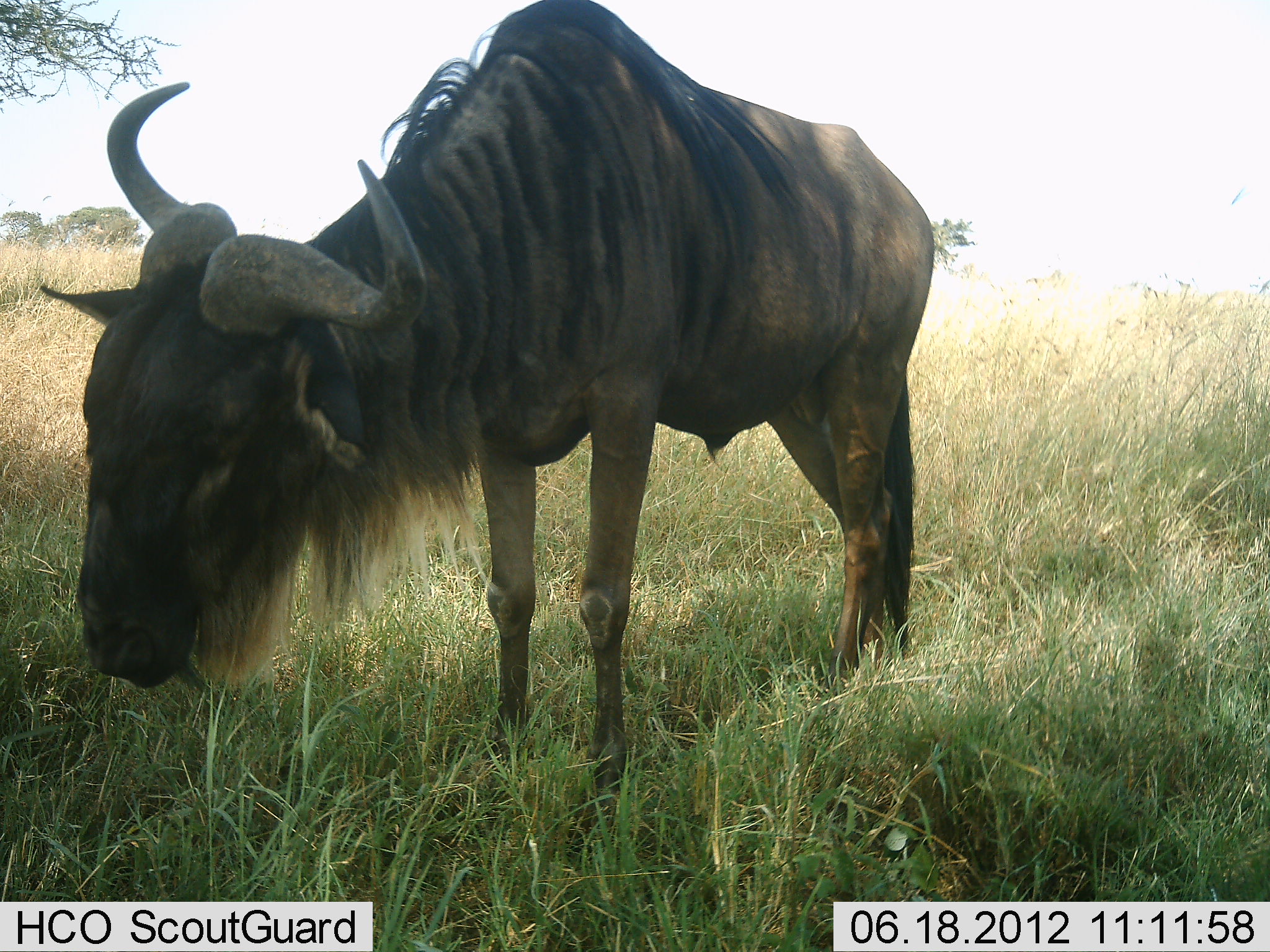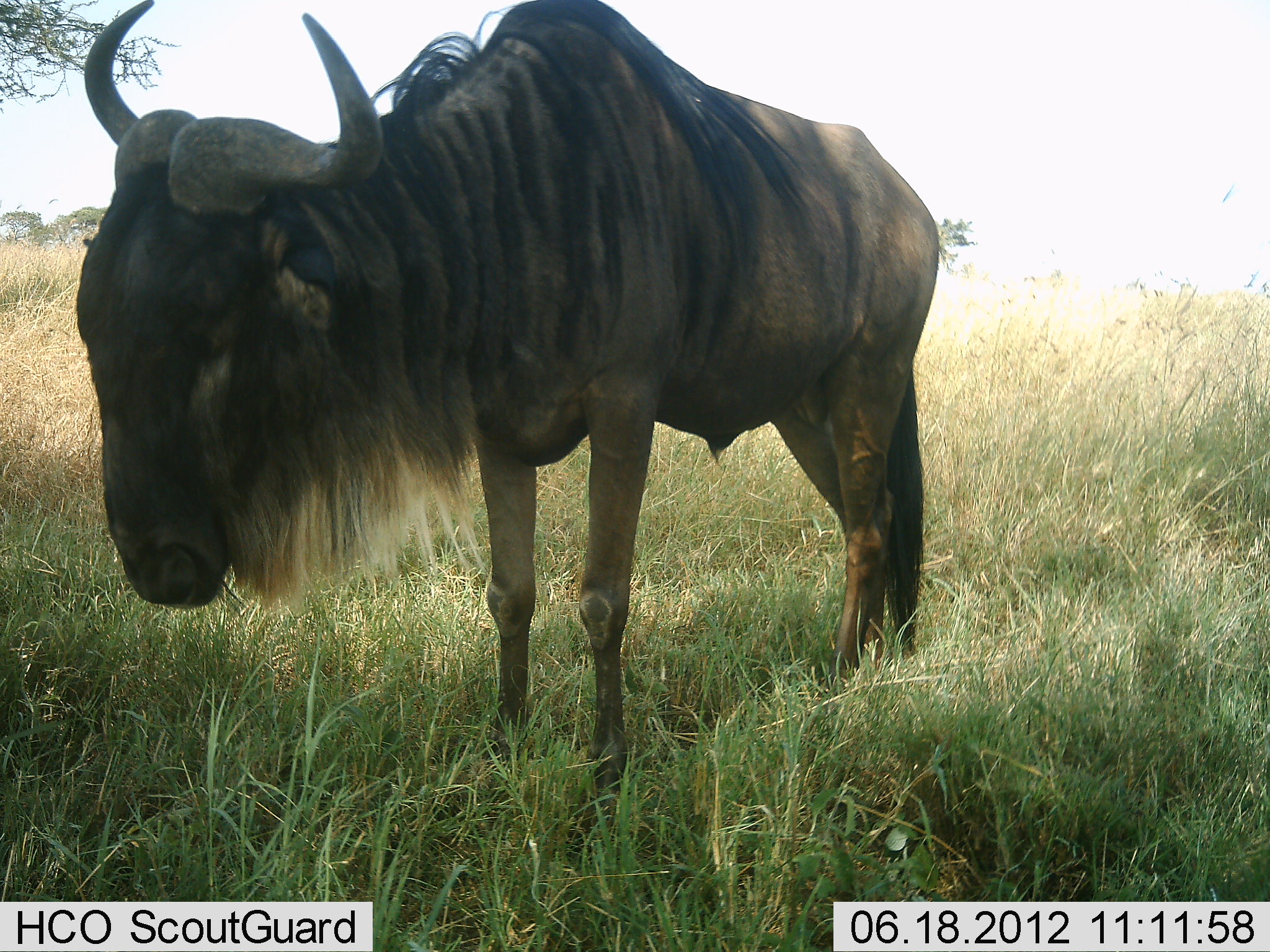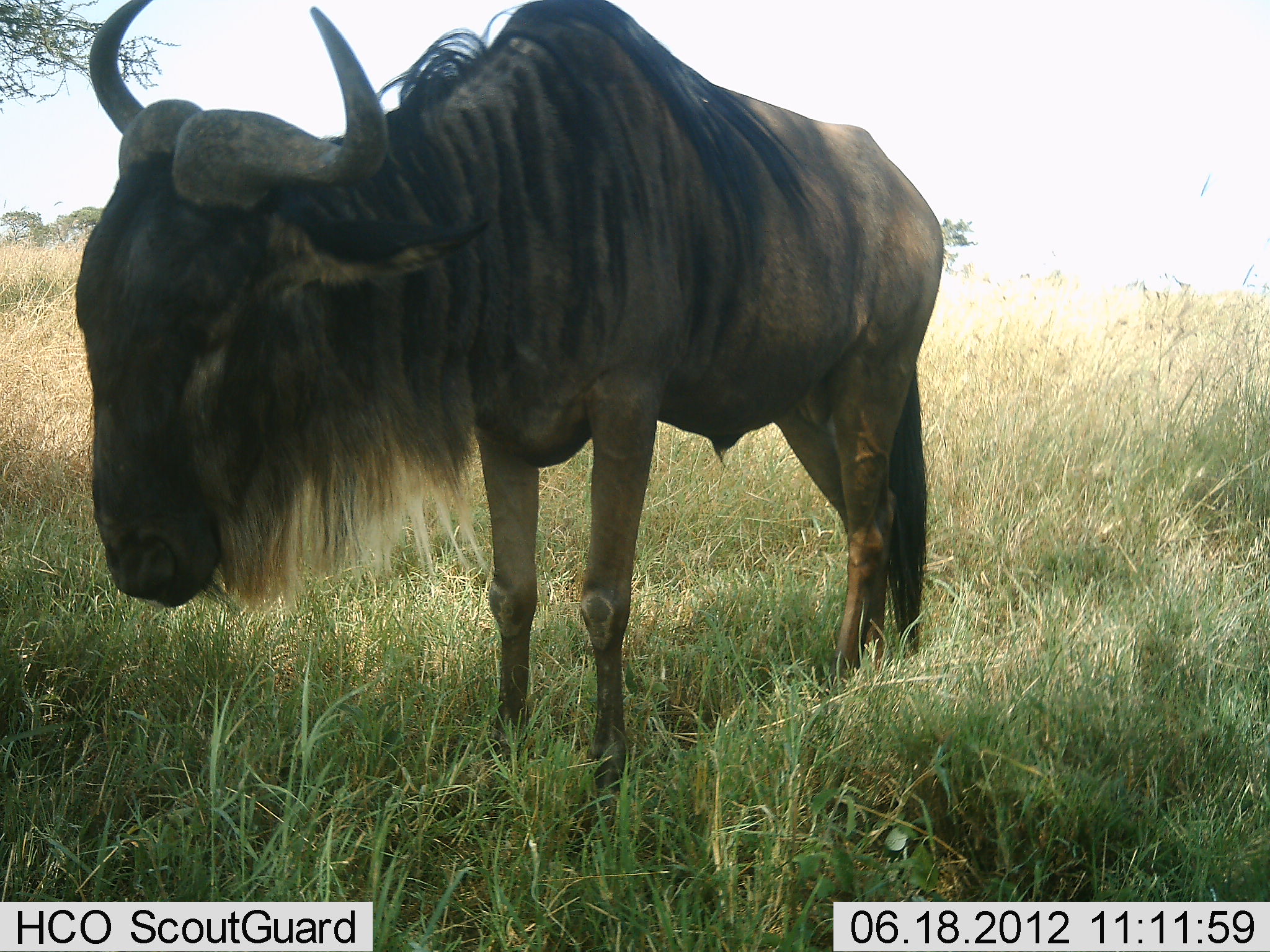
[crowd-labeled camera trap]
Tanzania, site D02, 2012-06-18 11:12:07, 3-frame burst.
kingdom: Animalia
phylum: Chordata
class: Mammalia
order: Artiodactyla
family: Bovidae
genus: Connochaetes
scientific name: Connochaetes taurinus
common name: blue wildebeest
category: wildebeest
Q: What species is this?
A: Wildebeest (blue wildebeest) (Connochaetes taurinus).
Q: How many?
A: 1.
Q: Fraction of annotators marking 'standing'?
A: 80%.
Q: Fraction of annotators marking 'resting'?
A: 0%.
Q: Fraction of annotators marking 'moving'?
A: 0%.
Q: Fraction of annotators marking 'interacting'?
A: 0%.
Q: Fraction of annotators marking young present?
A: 0%.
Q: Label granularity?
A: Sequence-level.